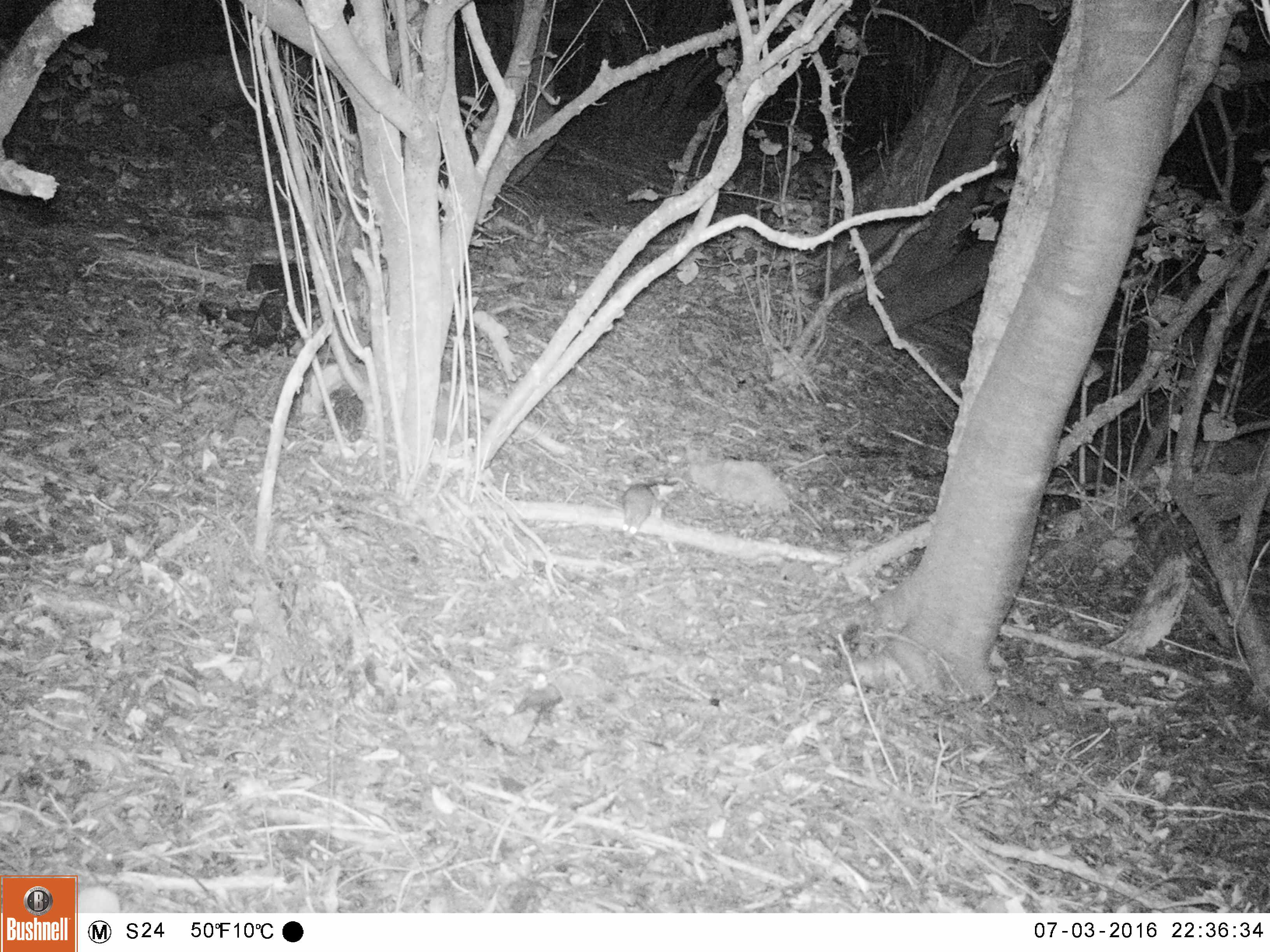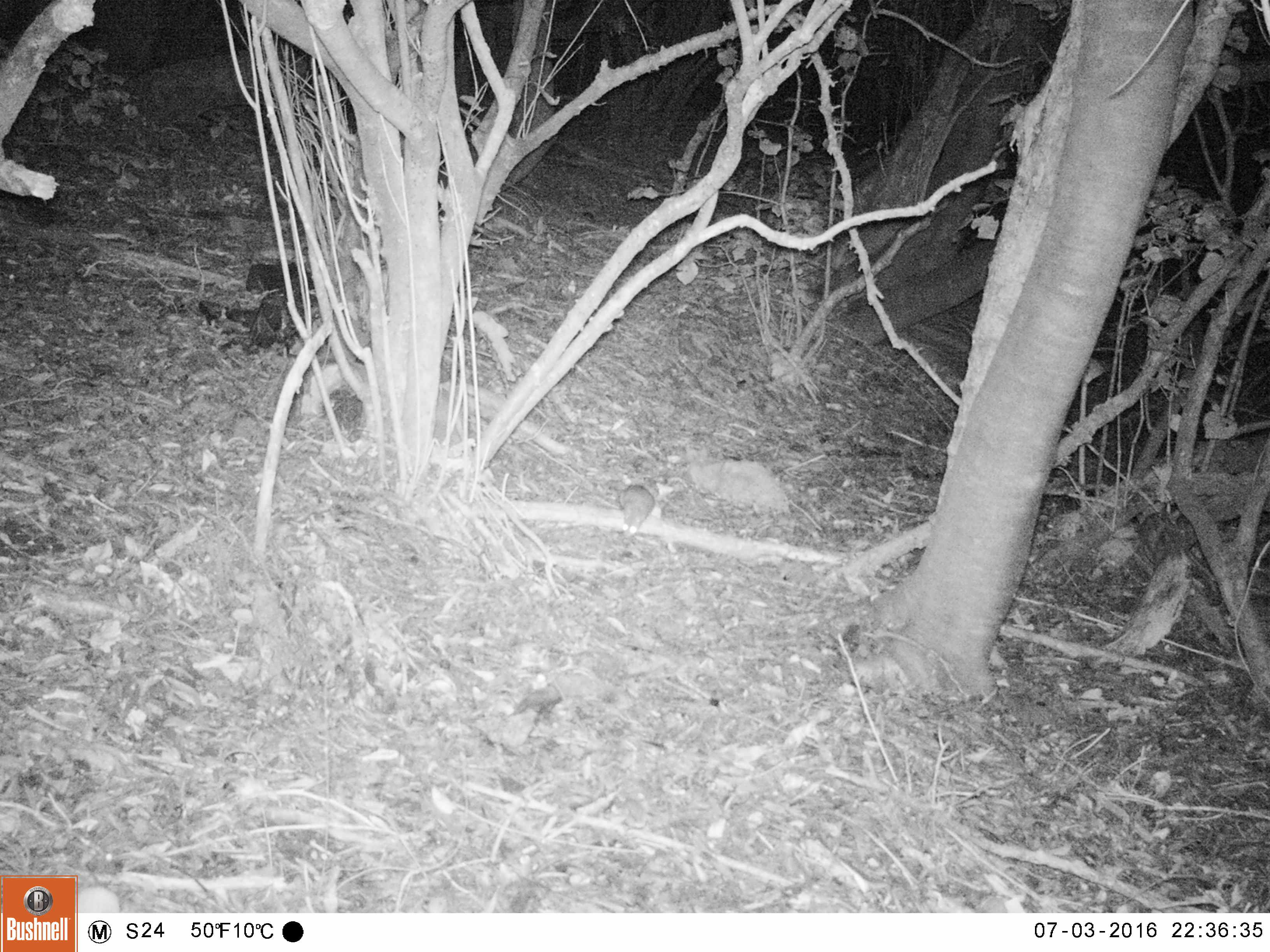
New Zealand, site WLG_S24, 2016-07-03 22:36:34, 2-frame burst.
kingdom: Animalia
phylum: Chordata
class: Mammalia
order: Rodentia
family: Muridae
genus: Rattus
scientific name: Rattus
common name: rat